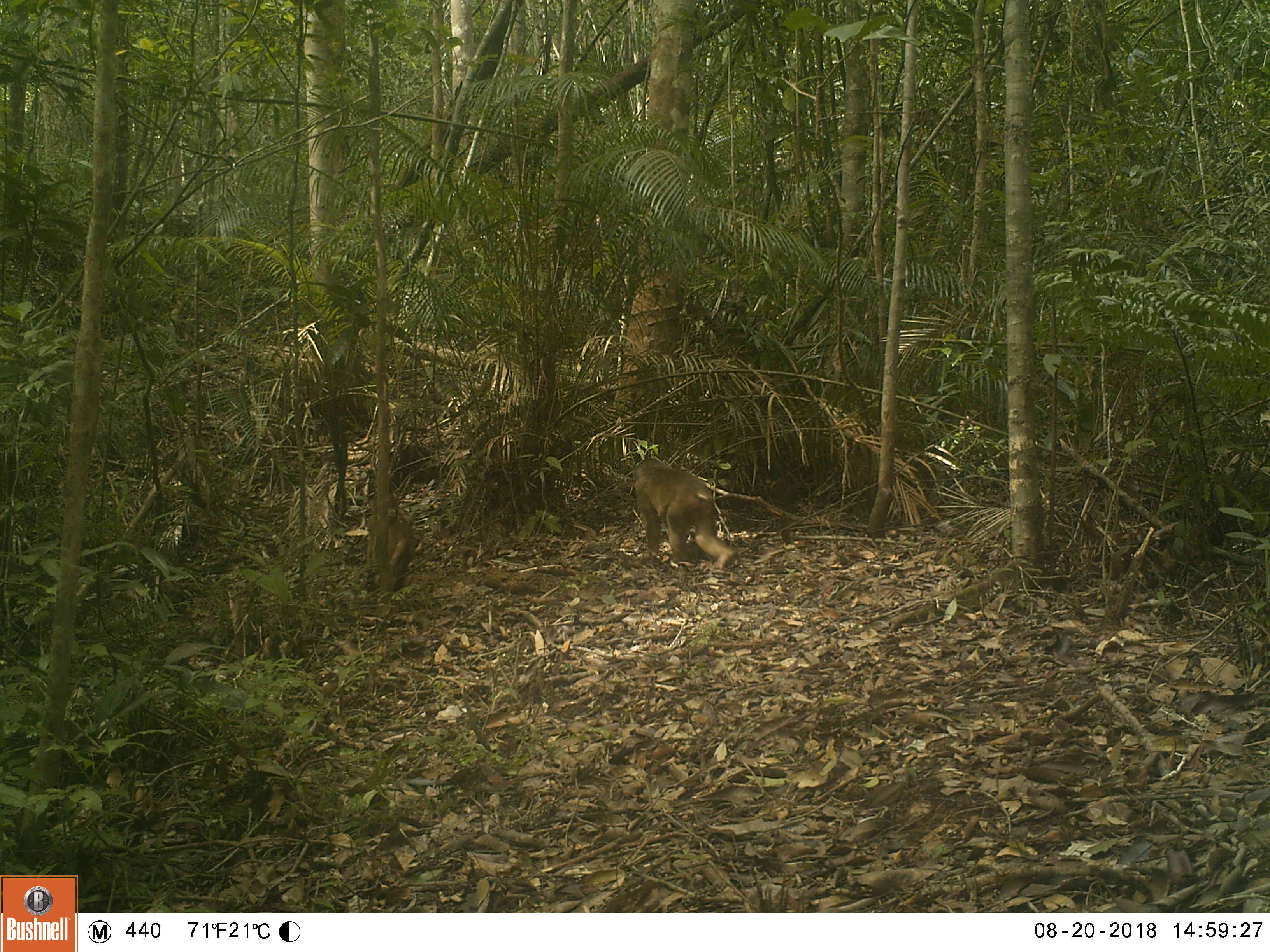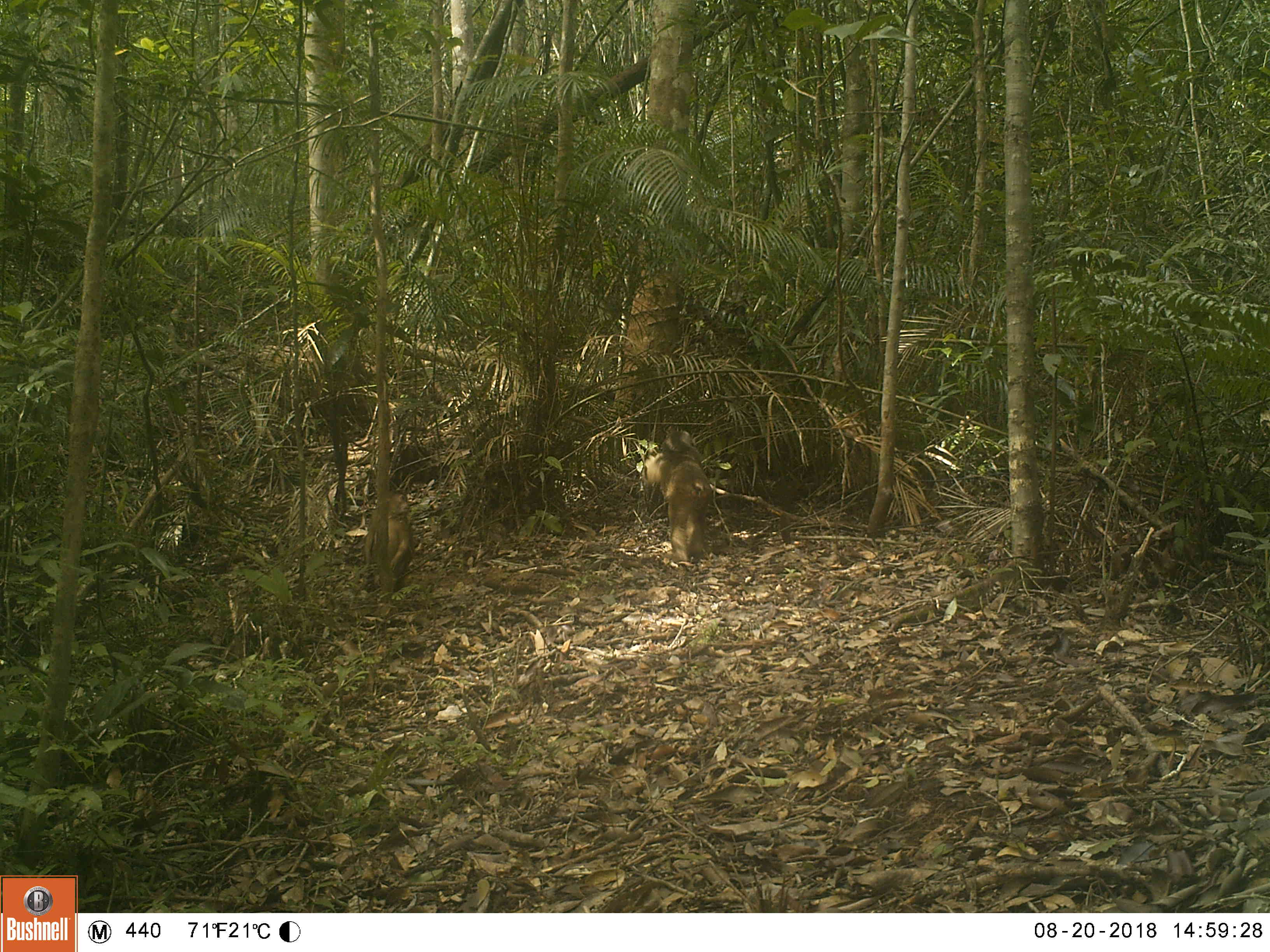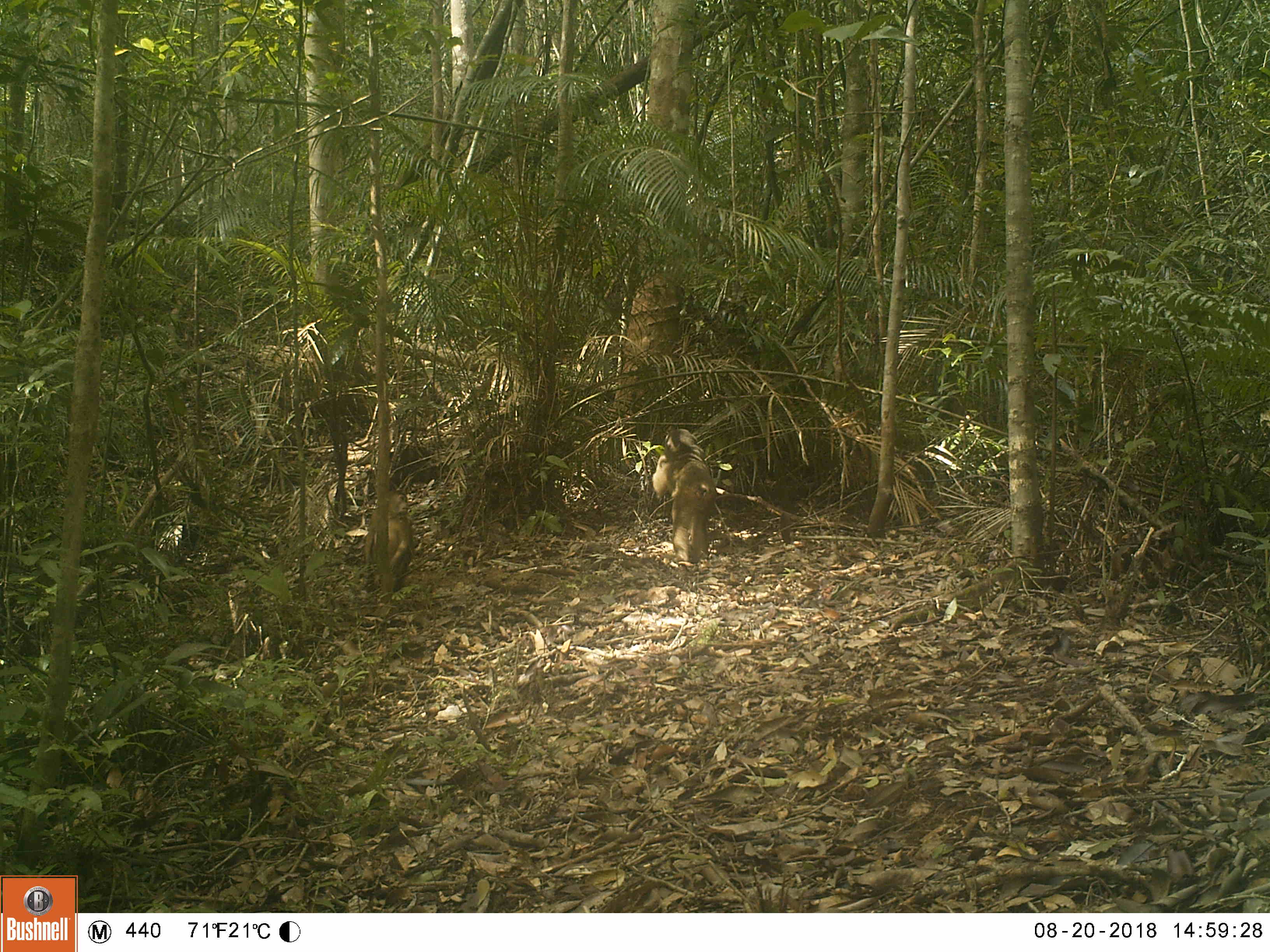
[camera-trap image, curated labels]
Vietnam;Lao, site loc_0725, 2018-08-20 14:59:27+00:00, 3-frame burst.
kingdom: Animalia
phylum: Chordata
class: Mammalia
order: Primates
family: Cercopithecidae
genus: Macaca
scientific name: Macaca arctoides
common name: stump-tailed macaque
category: stump tailed macaque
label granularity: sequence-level